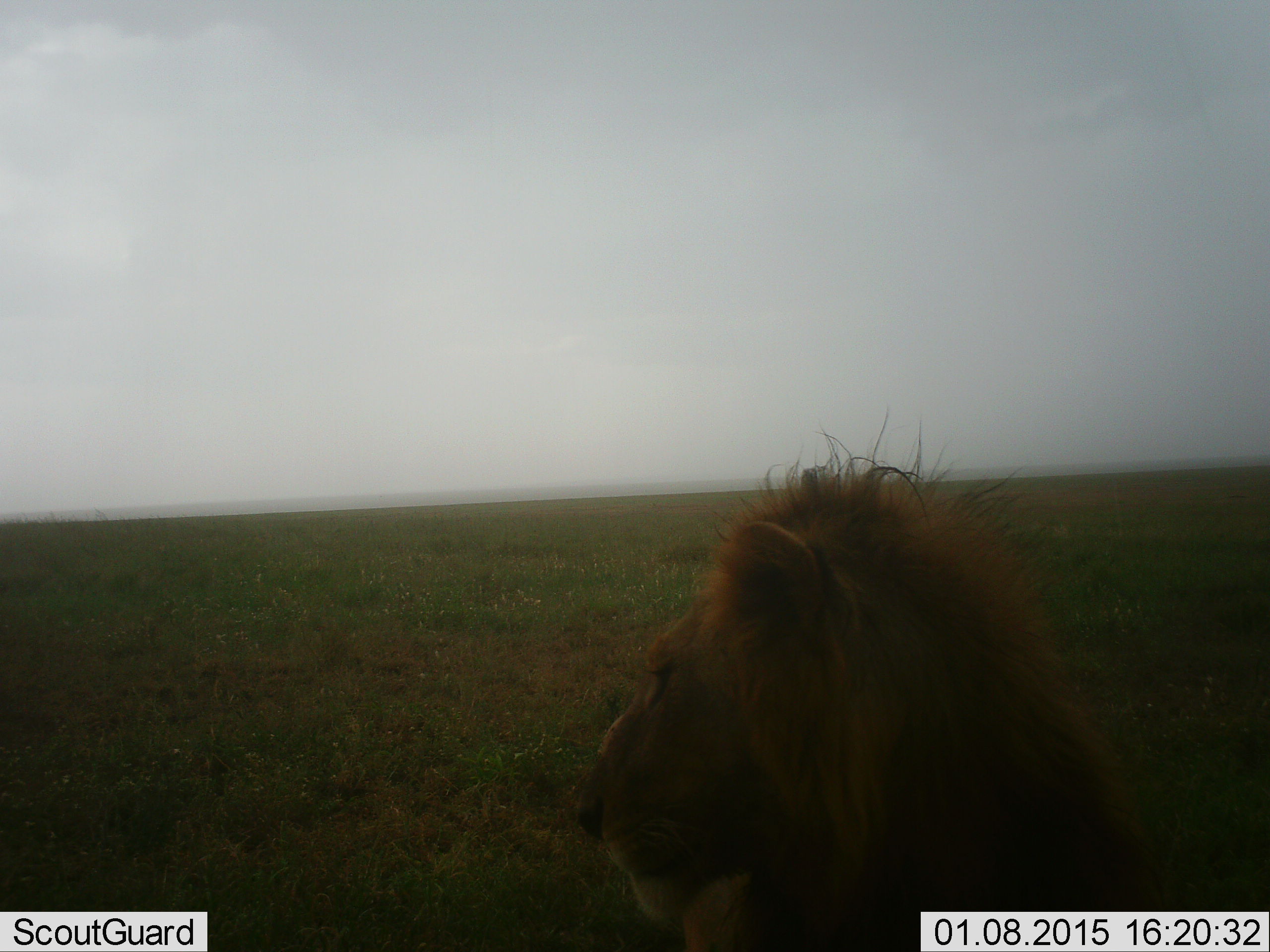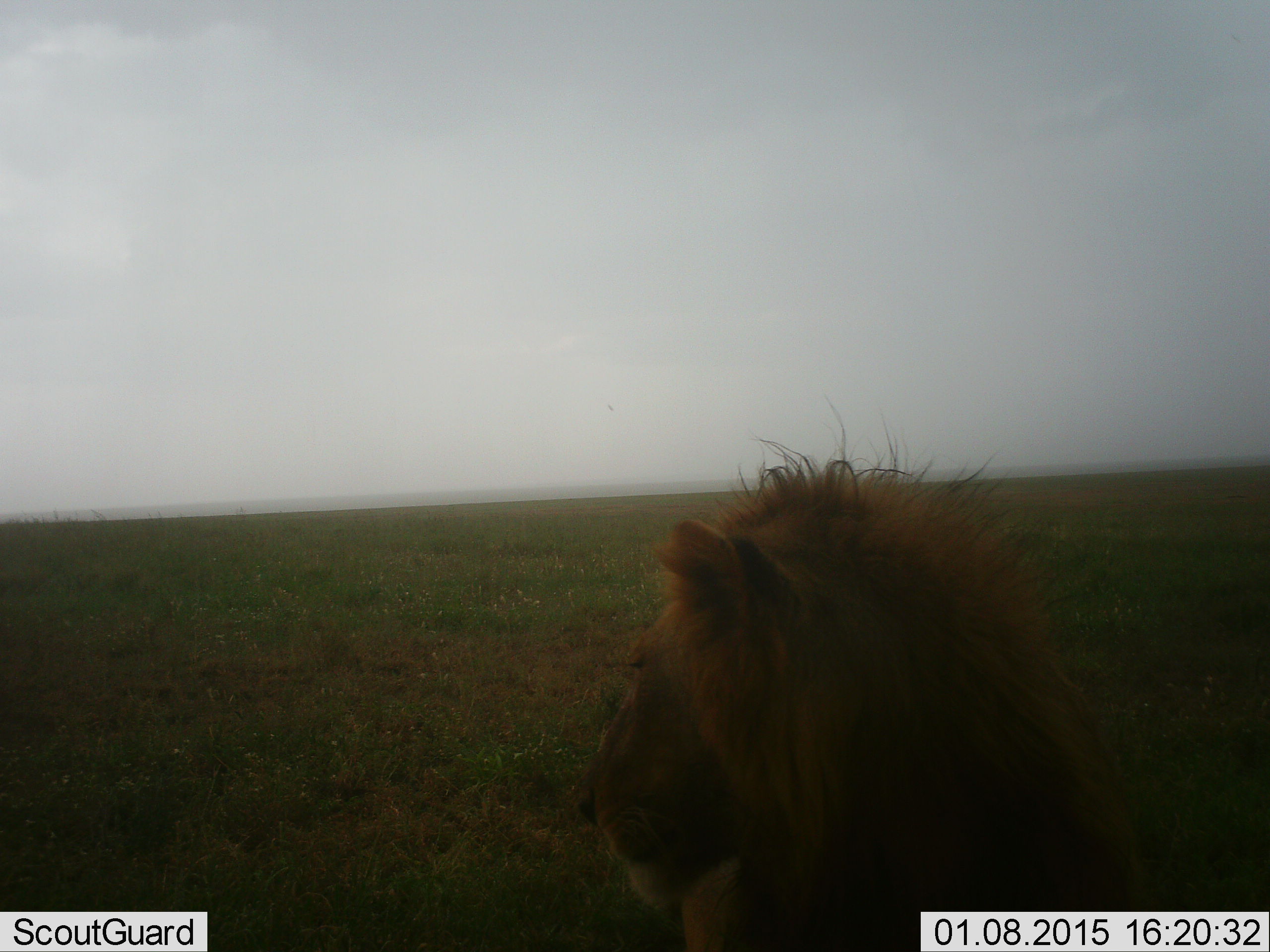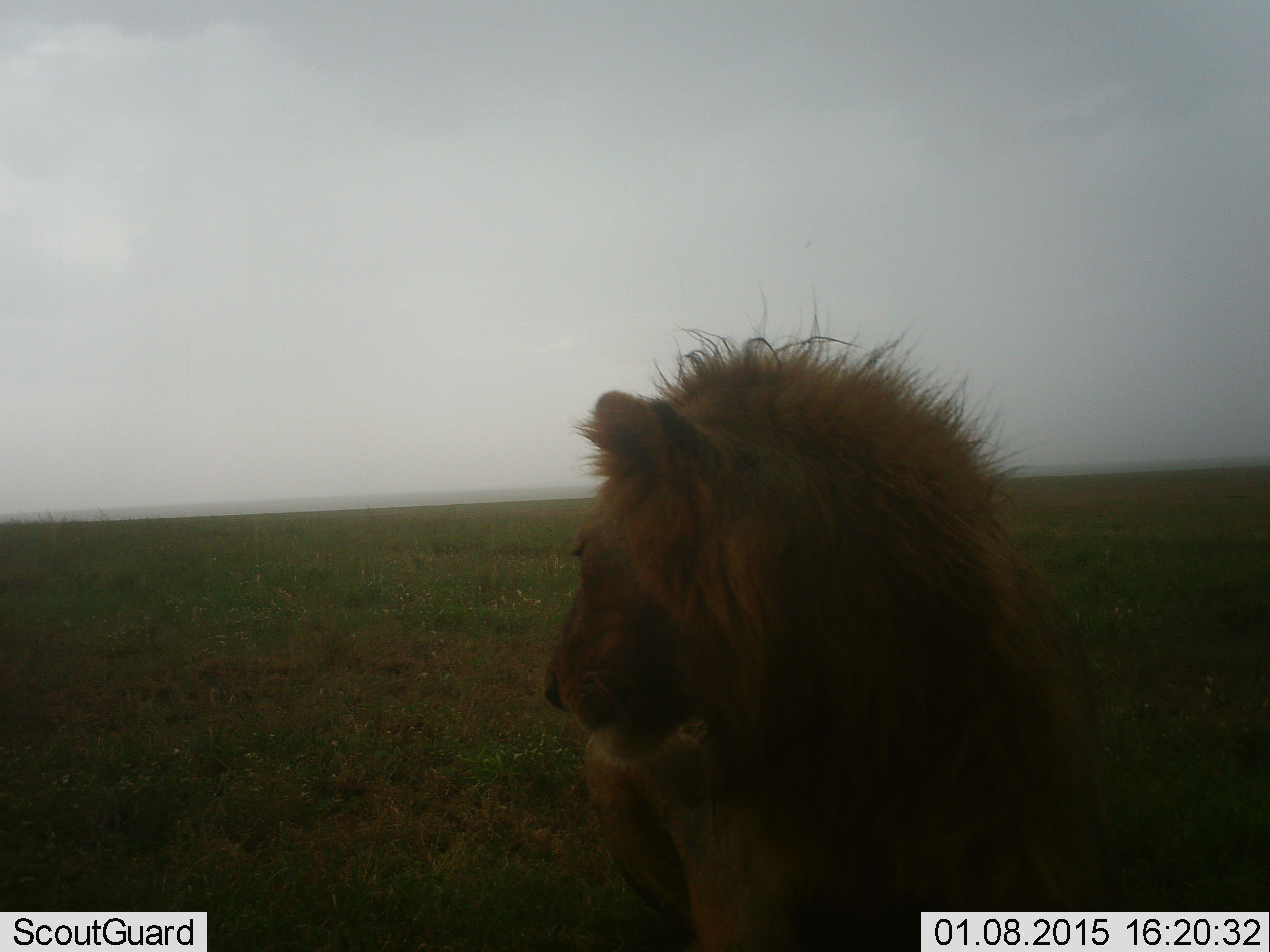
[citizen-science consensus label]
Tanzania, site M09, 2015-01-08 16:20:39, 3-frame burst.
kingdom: Animalia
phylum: Chordata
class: Mammalia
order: Carnivora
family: Felidae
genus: Panthera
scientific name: Panthera leo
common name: lion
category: lionmale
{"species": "lionmale (lion) (Panthera leo)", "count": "1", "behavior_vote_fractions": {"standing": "20%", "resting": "80%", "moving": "0%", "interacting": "10%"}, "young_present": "0%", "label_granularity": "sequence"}